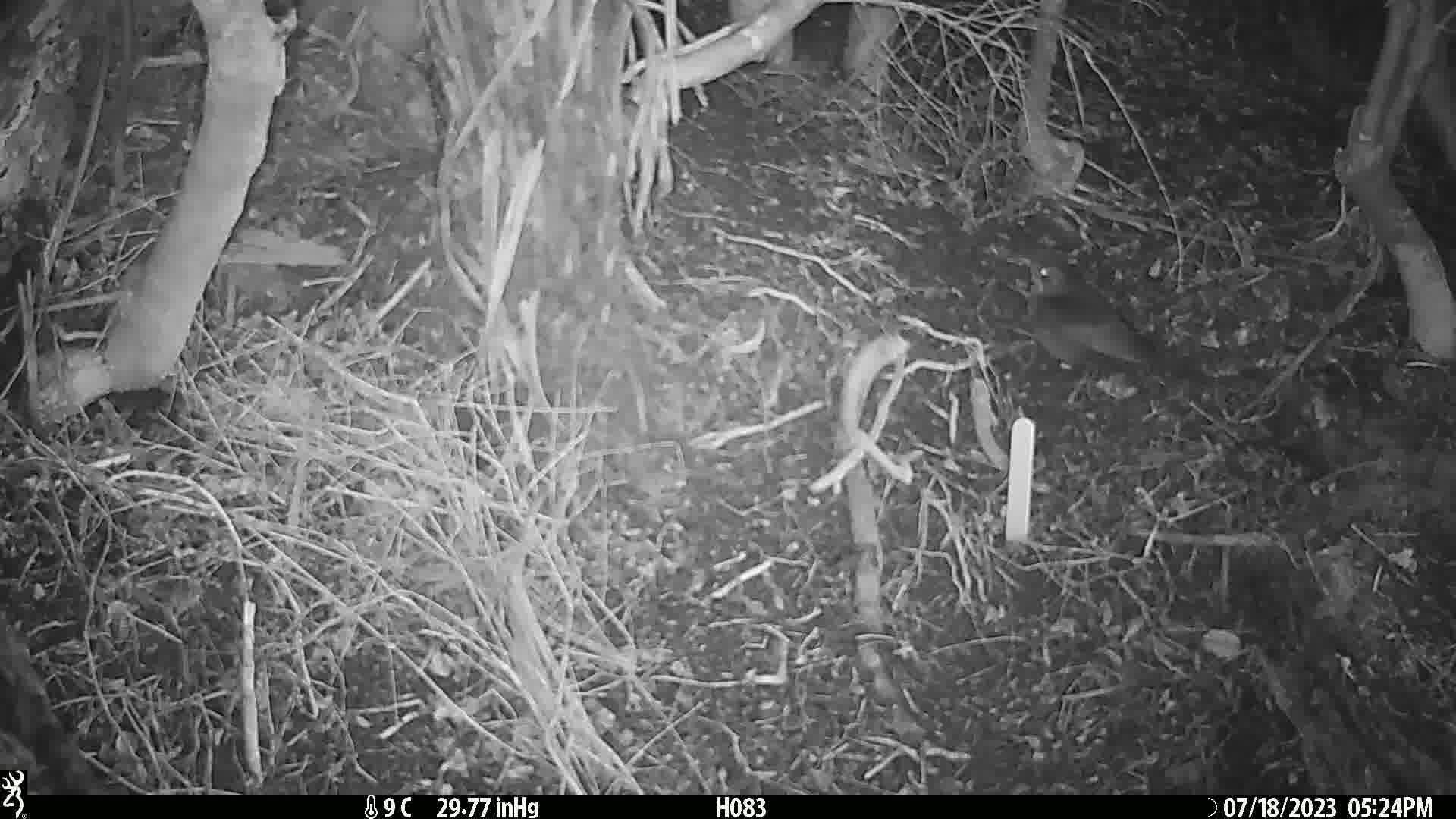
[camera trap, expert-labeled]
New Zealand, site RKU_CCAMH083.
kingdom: Animalia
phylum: Chordata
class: Aves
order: Passeriformes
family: Turdidae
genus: Turdus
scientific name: Turdus merula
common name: eurasian blackbird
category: blackbird